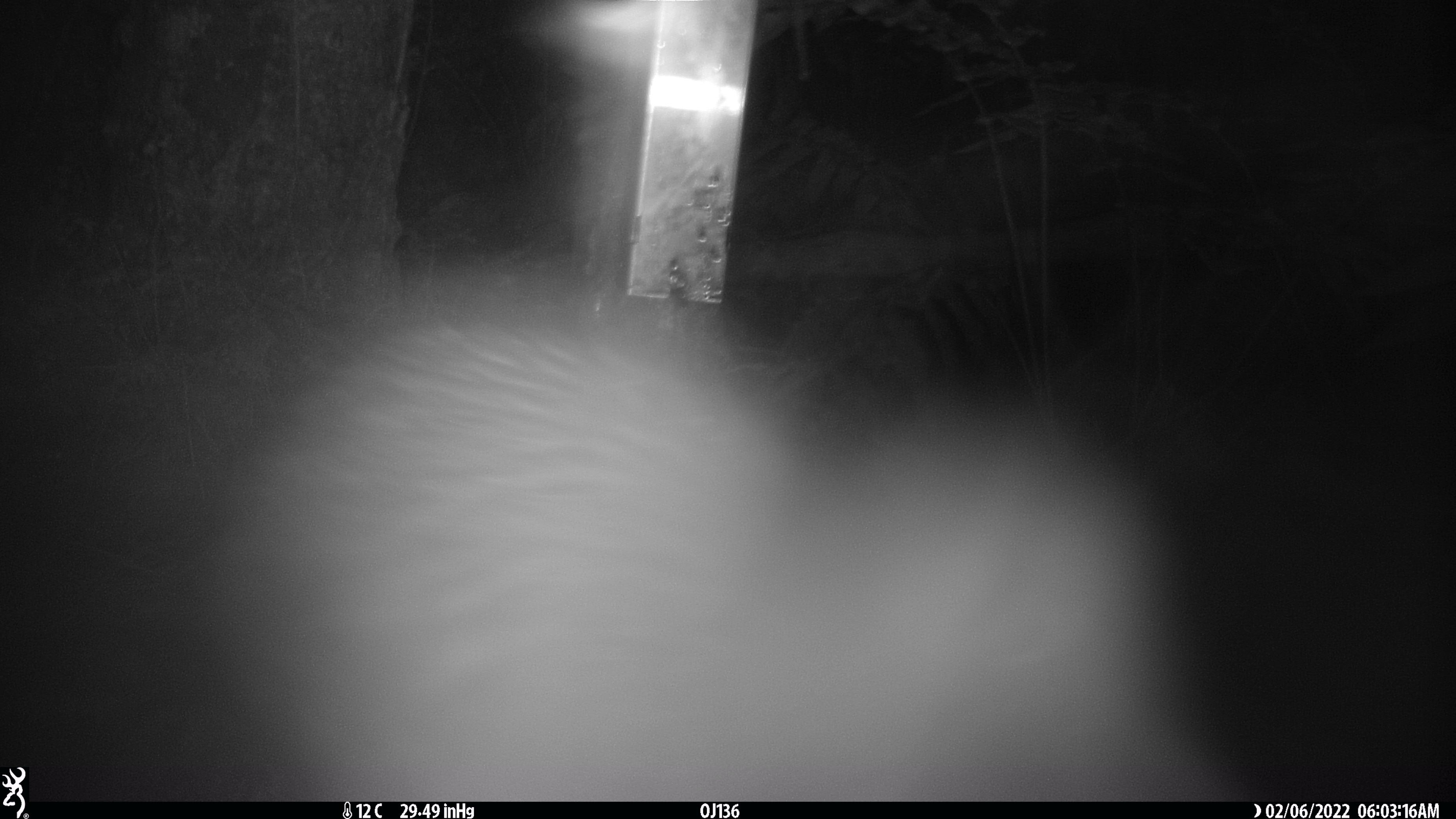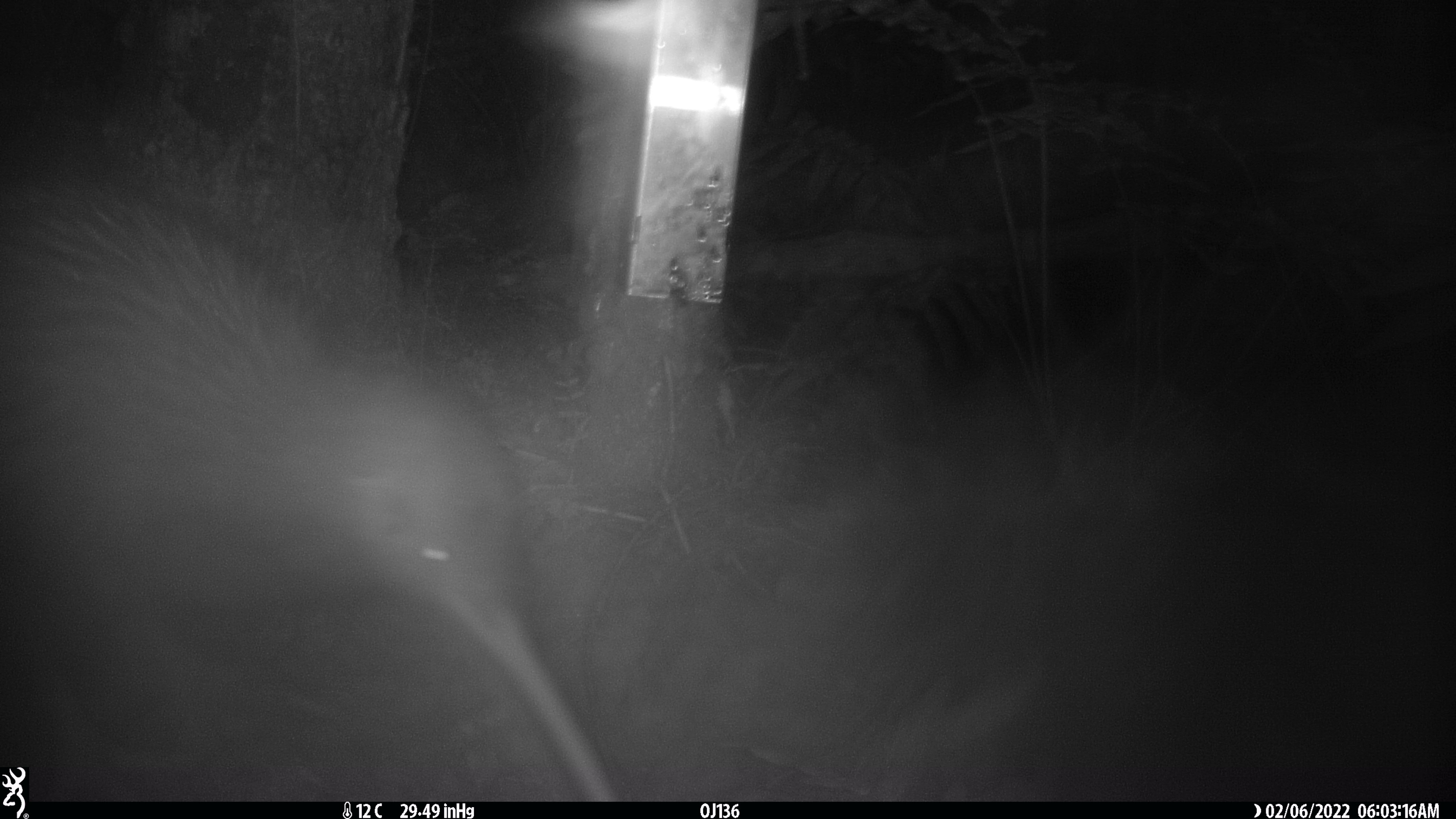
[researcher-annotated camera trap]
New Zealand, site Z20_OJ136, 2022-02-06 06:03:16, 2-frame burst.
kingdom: Animalia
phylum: Chordata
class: Aves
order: Apterygiformes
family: Apterygidae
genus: Apteryx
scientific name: Apteryx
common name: kiwi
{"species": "kiwi (Apteryx)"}